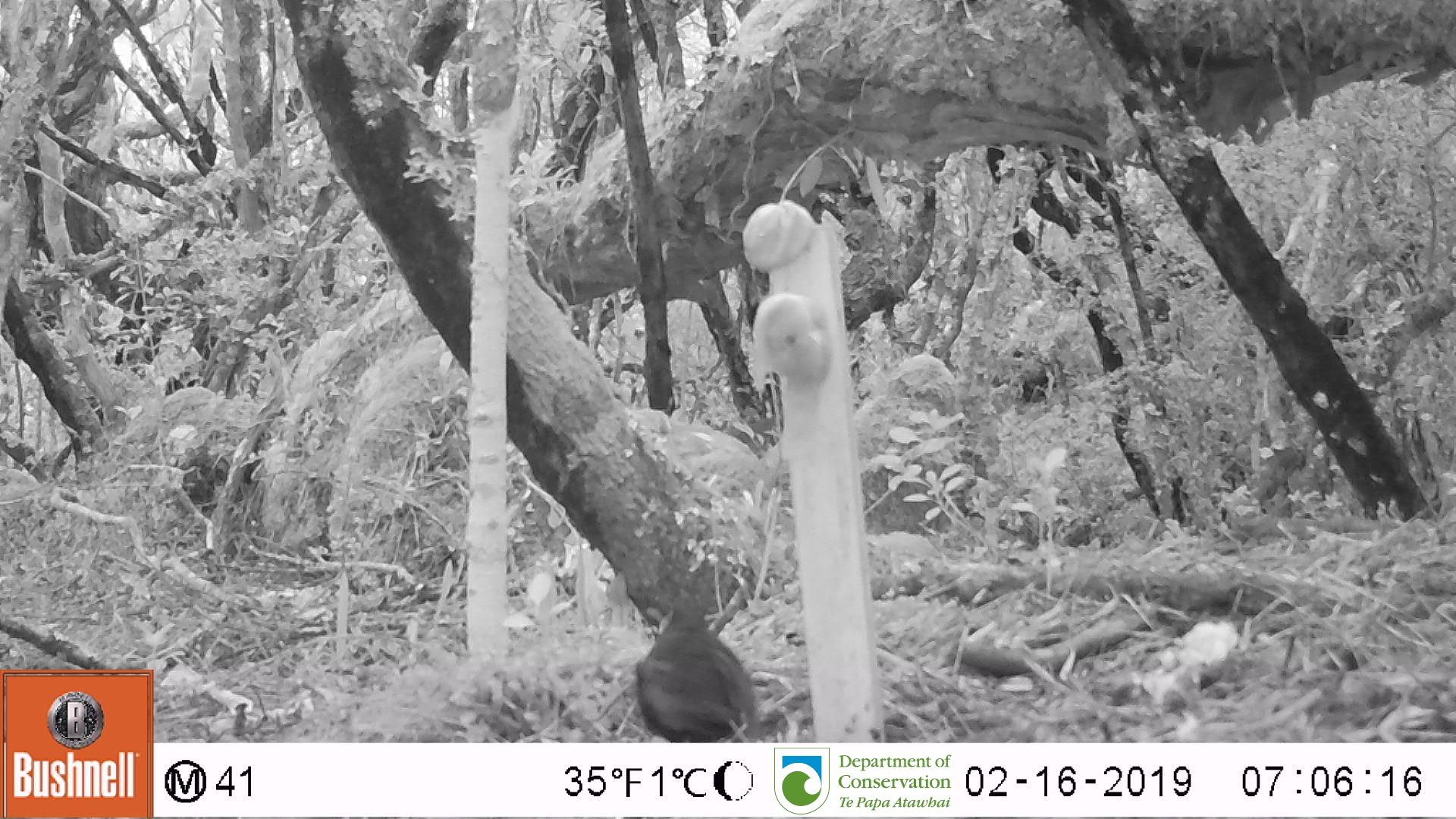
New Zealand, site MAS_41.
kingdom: Animalia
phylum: Chordata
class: Aves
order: Passeriformes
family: Turdidae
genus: Turdus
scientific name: Turdus merula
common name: eurasian blackbird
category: blackbird